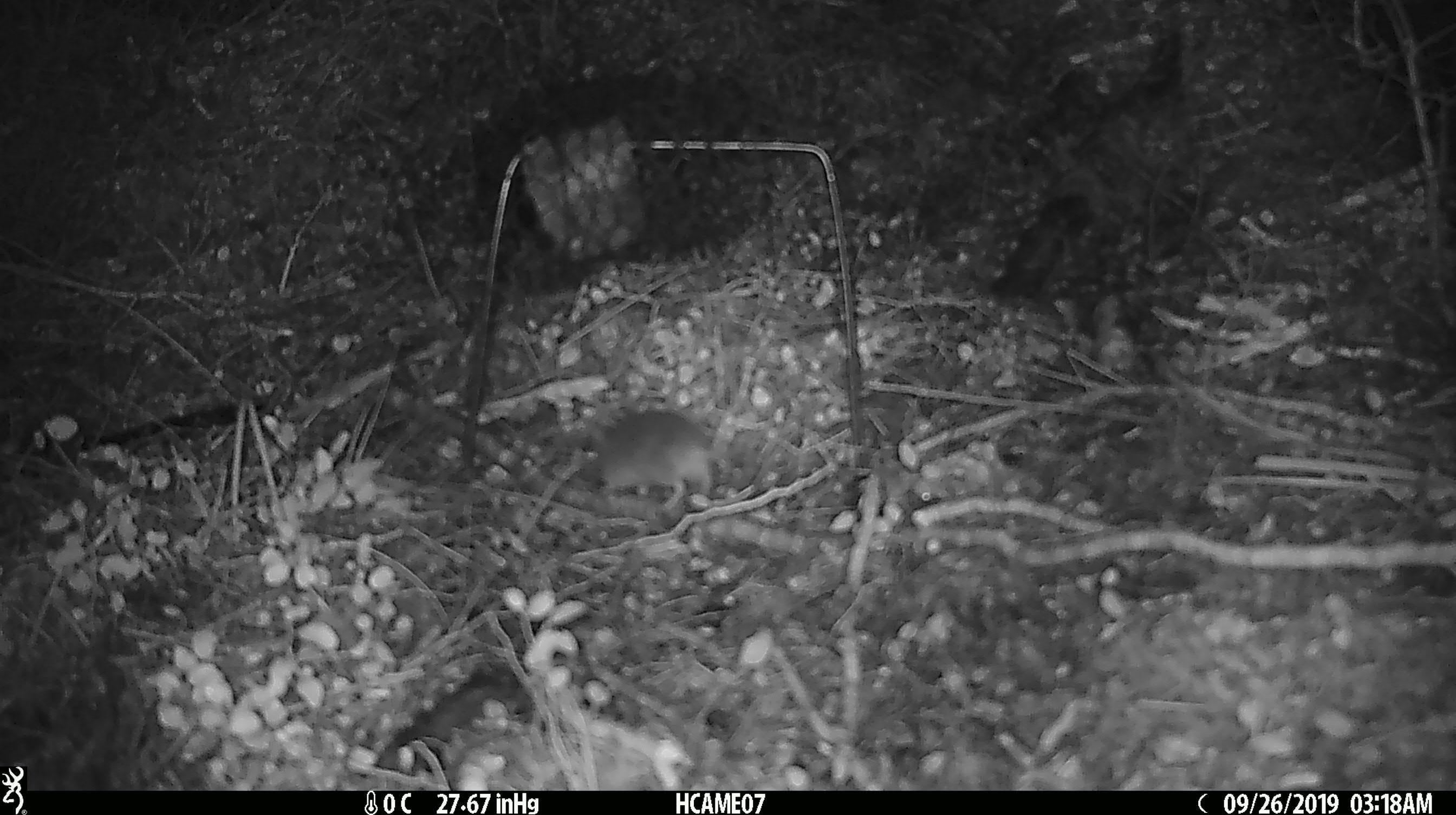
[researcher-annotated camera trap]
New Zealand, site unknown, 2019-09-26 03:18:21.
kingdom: Animalia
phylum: Chordata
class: Mammalia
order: Rodentia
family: Muridae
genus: Mus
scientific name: Mus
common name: mouse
Mouse (Mus).